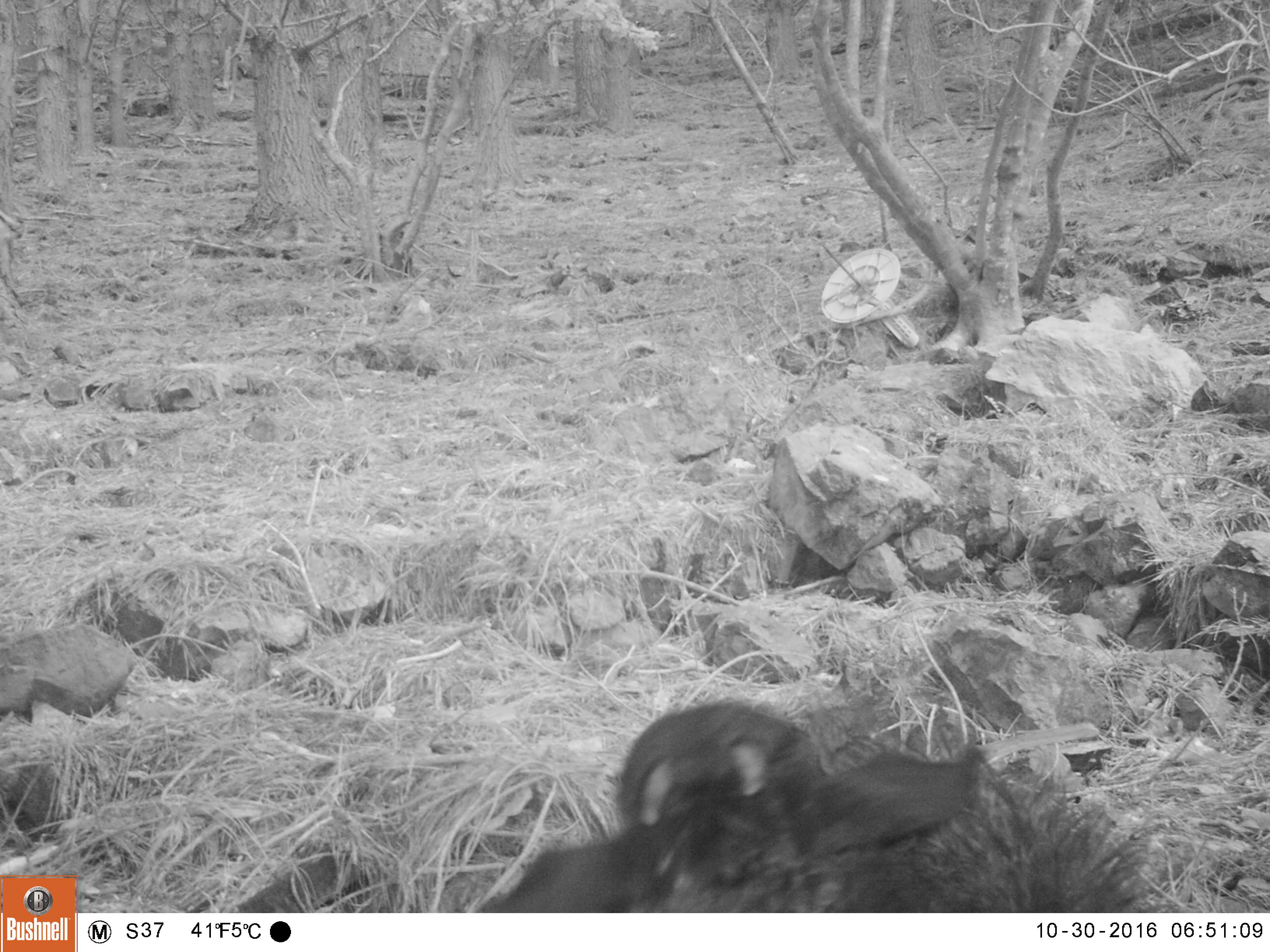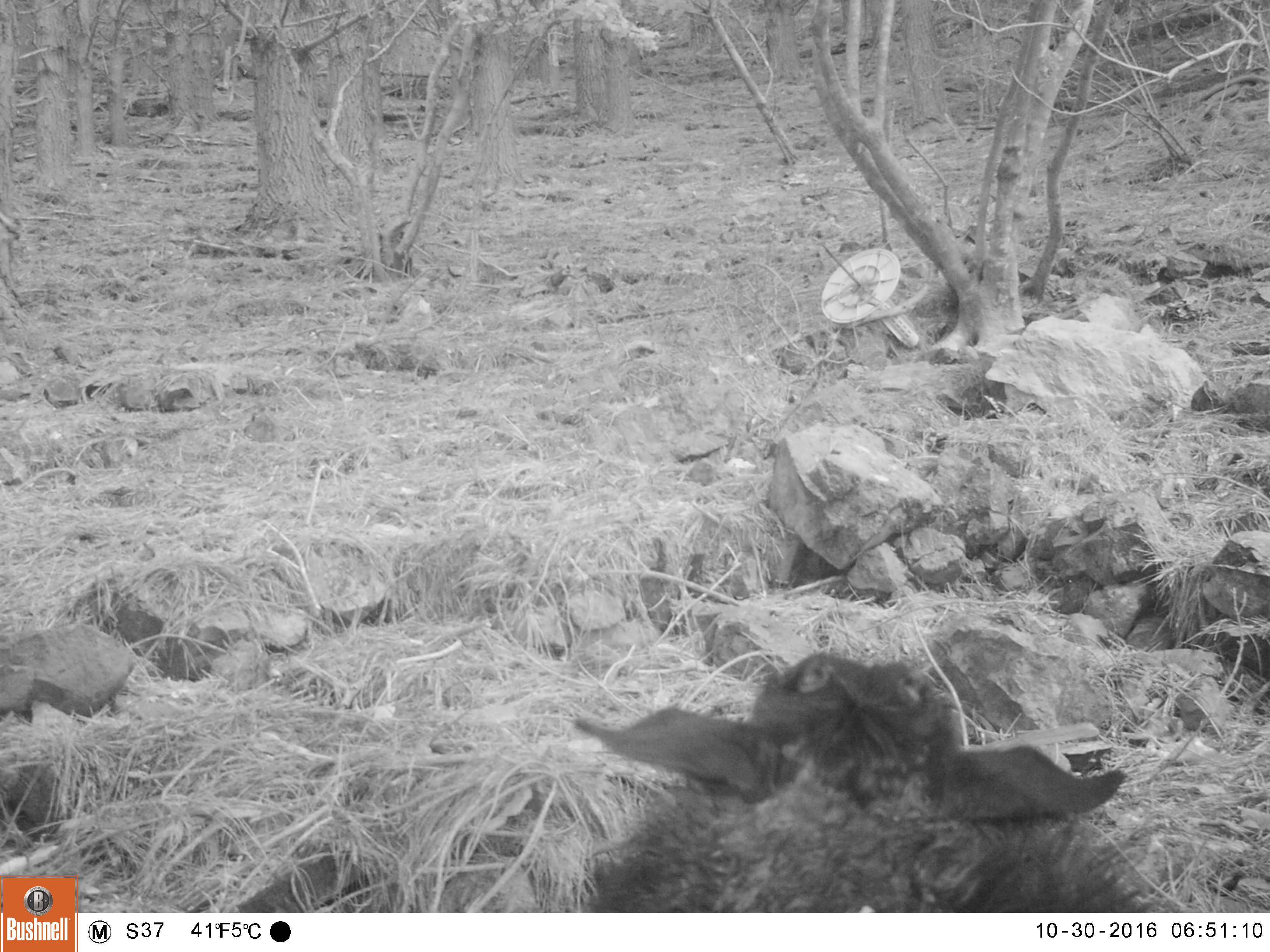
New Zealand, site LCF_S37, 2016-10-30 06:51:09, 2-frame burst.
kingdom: Animalia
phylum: Chordata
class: Mammalia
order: Artiodactyla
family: Bovidae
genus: Capra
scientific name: Capra hircus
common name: goat